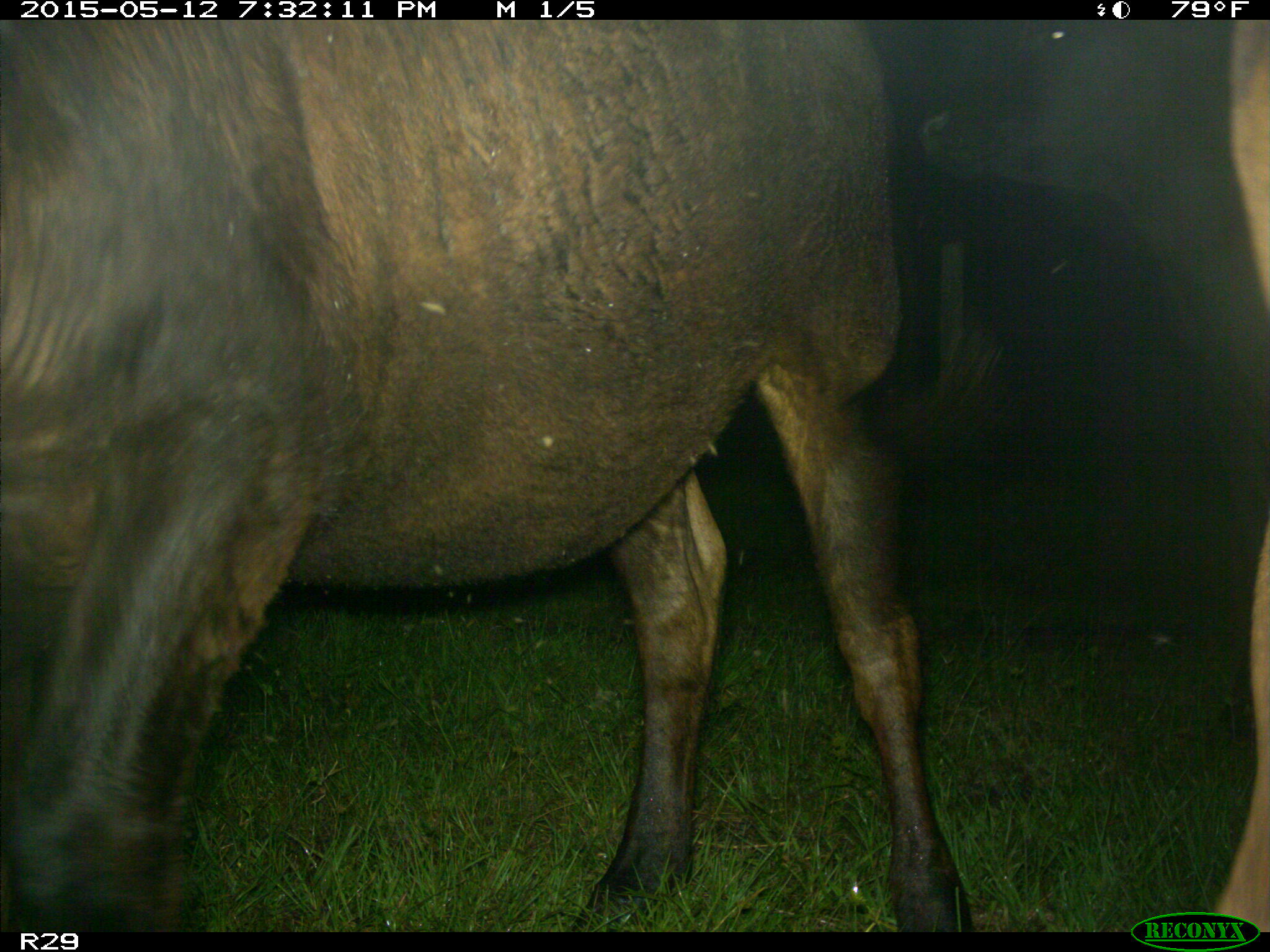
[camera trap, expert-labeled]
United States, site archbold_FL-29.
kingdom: Animalia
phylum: Chordata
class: Mammalia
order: Artiodactyla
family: Bovidae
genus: Bos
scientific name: Bos taurus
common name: domestic cow